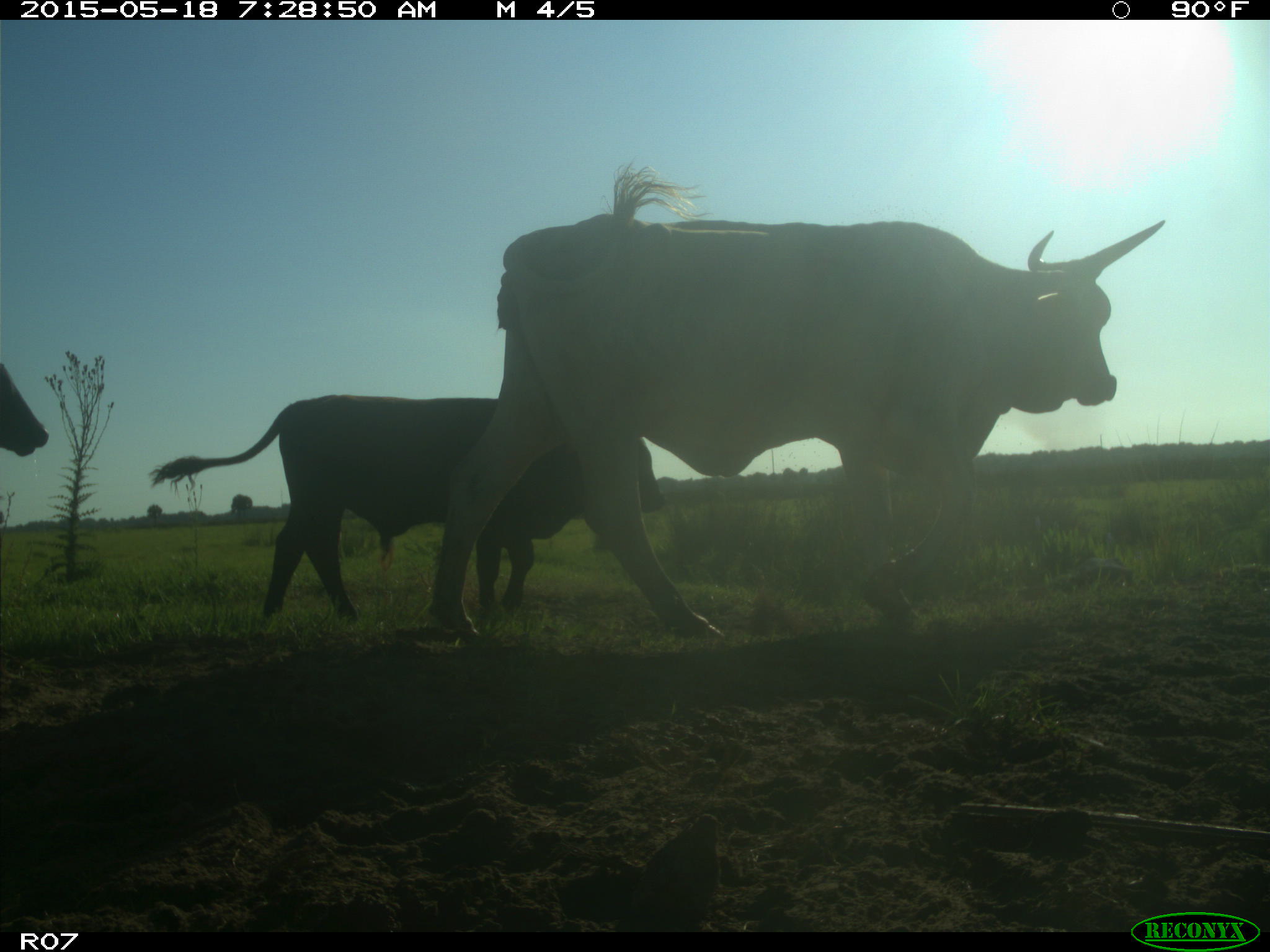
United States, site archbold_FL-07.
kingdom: Animalia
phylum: Chordata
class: Mammalia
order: Artiodactyla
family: Bovidae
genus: Bos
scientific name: Bos taurus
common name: domestic cow